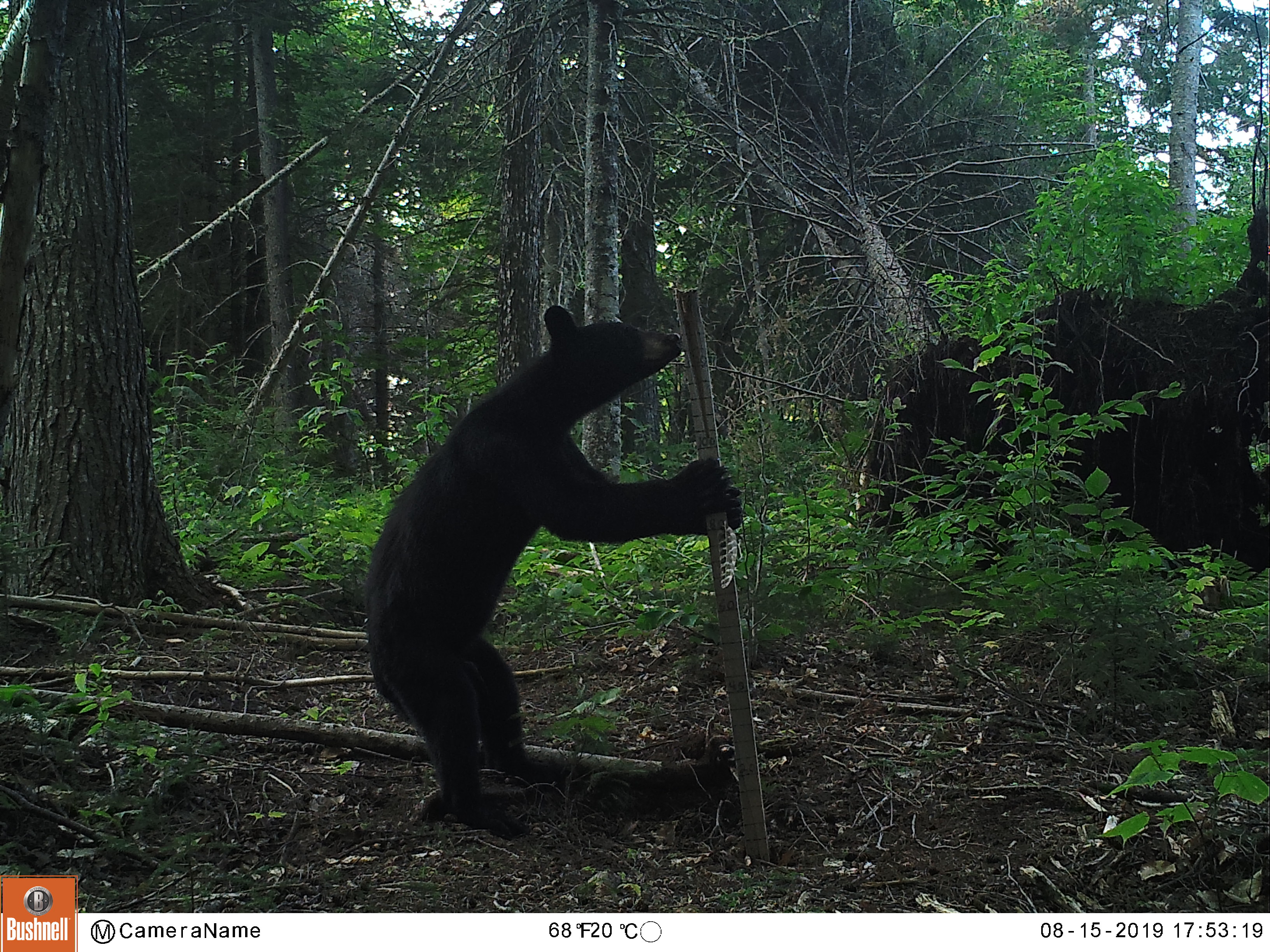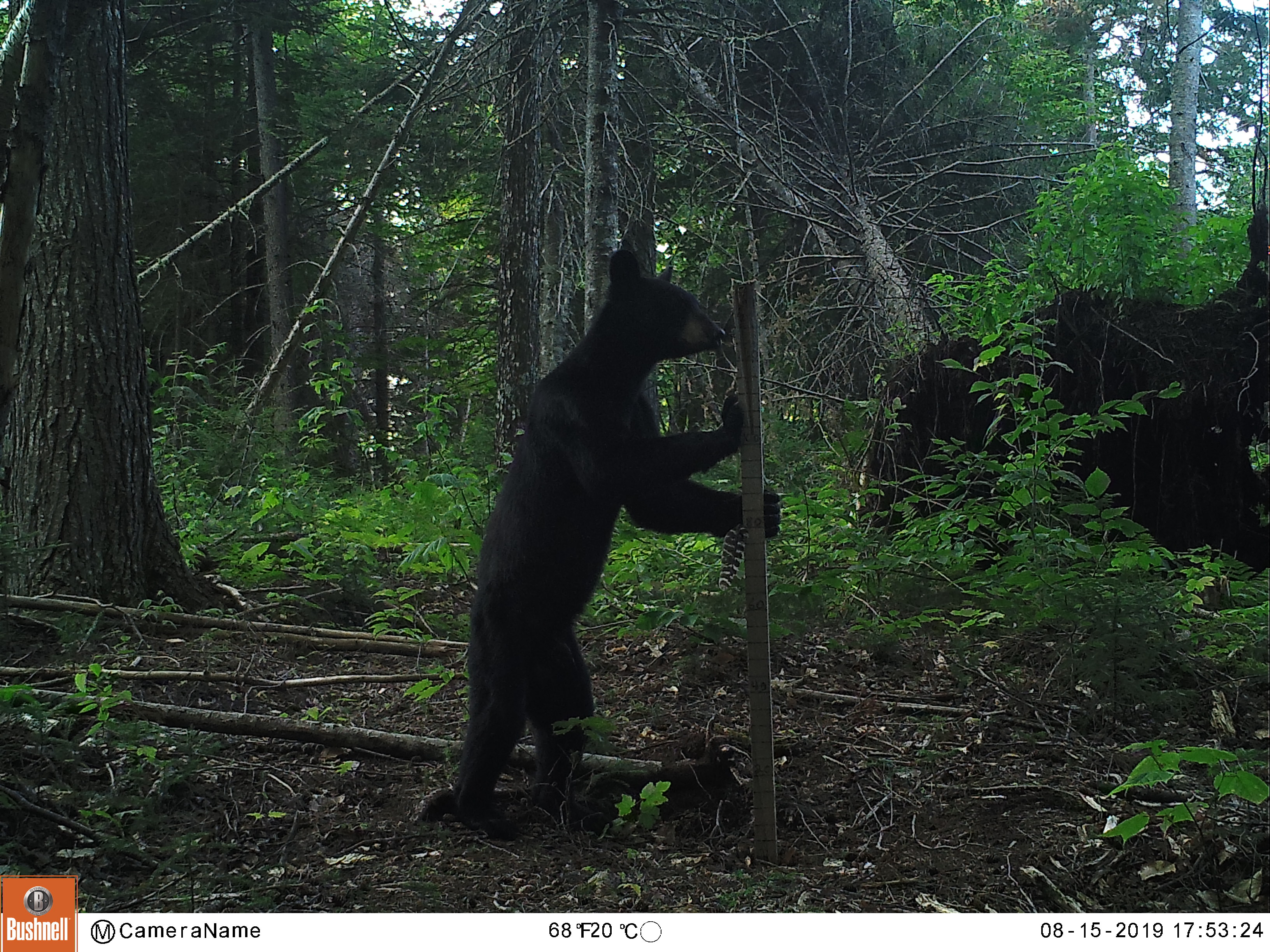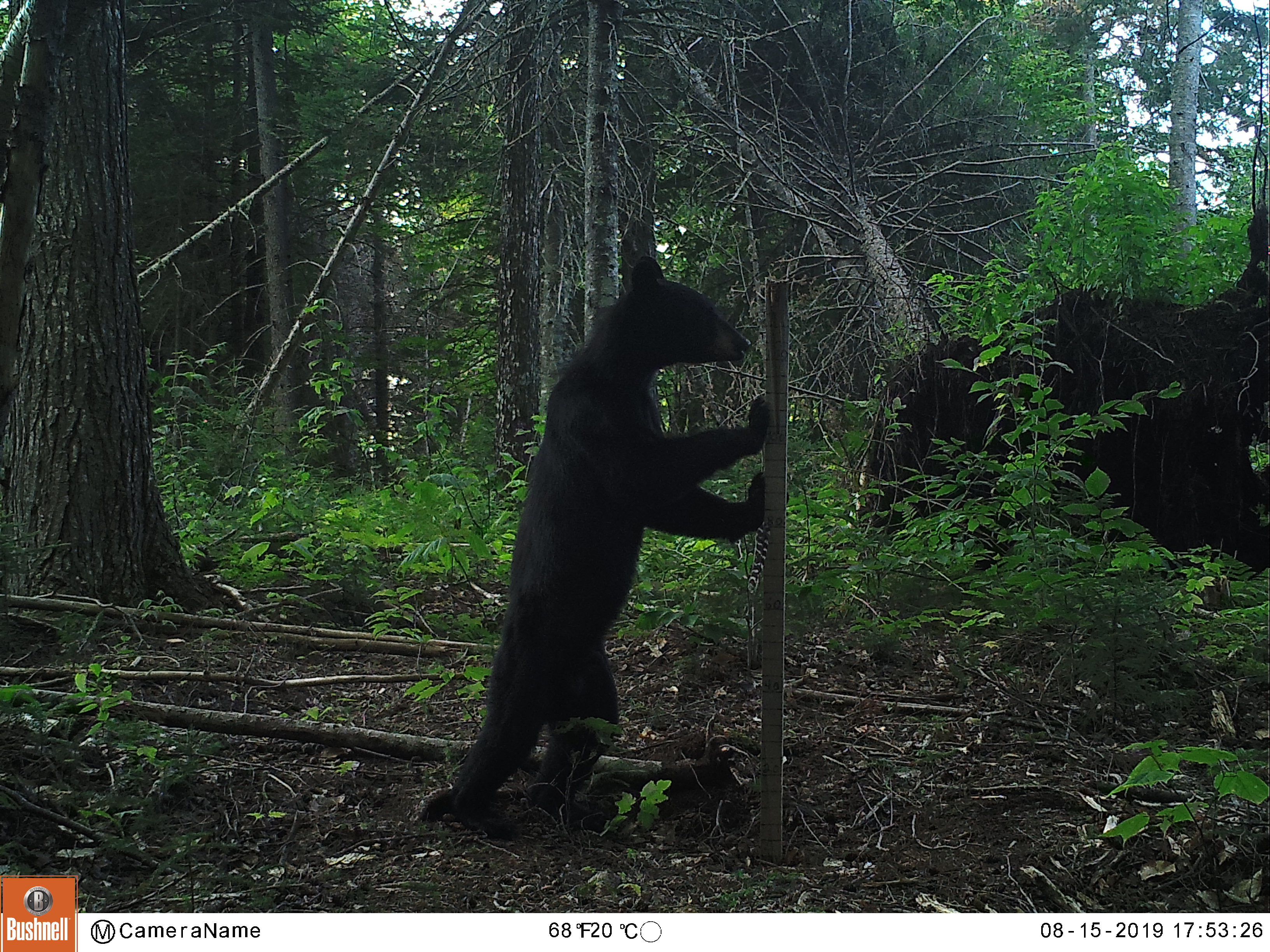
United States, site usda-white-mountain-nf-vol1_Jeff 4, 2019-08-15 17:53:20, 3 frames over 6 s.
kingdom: Animalia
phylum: Chordata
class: Mammalia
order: Carnivora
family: Ursidae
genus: Ursus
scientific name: Ursus americanus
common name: black bear